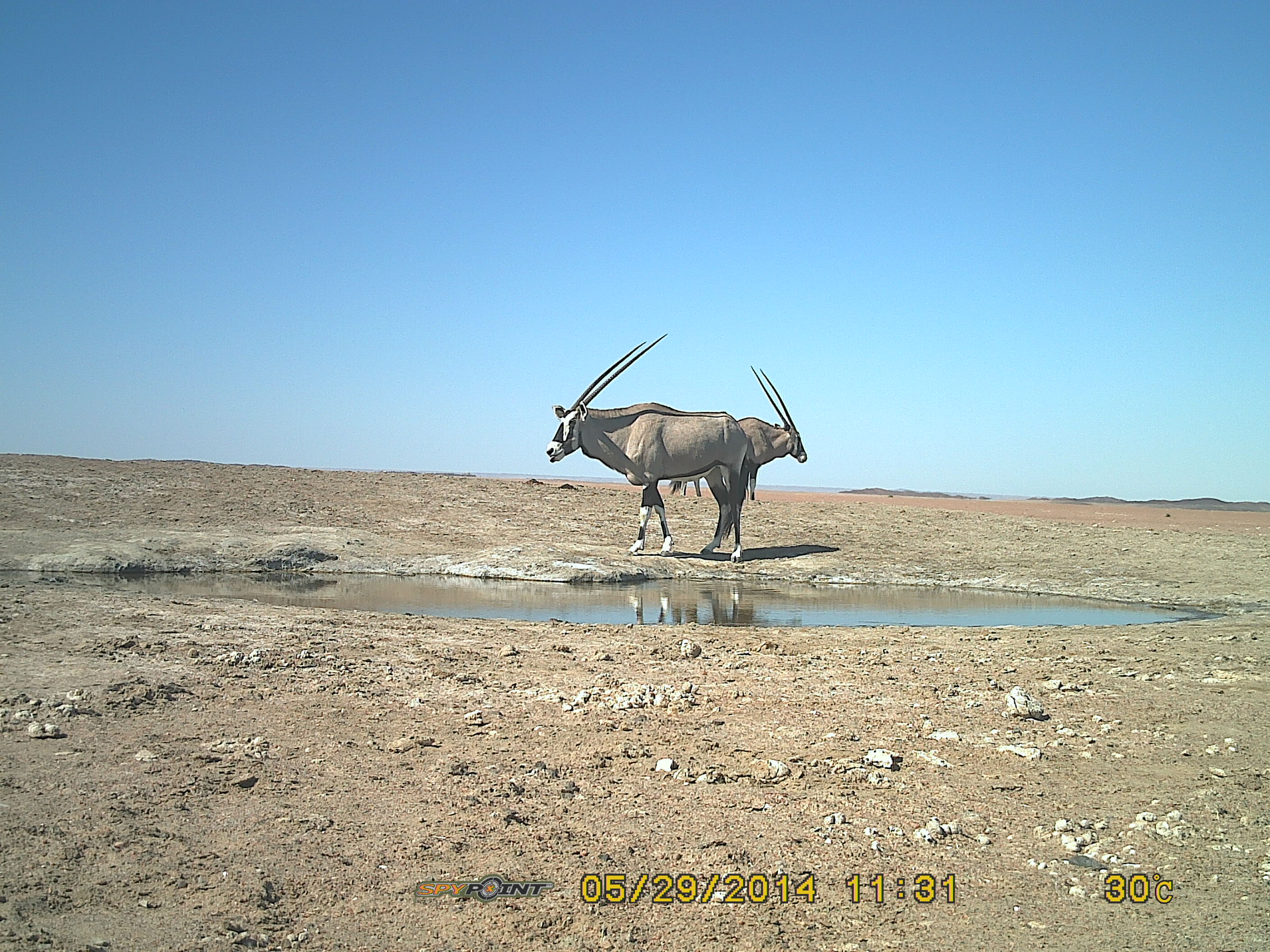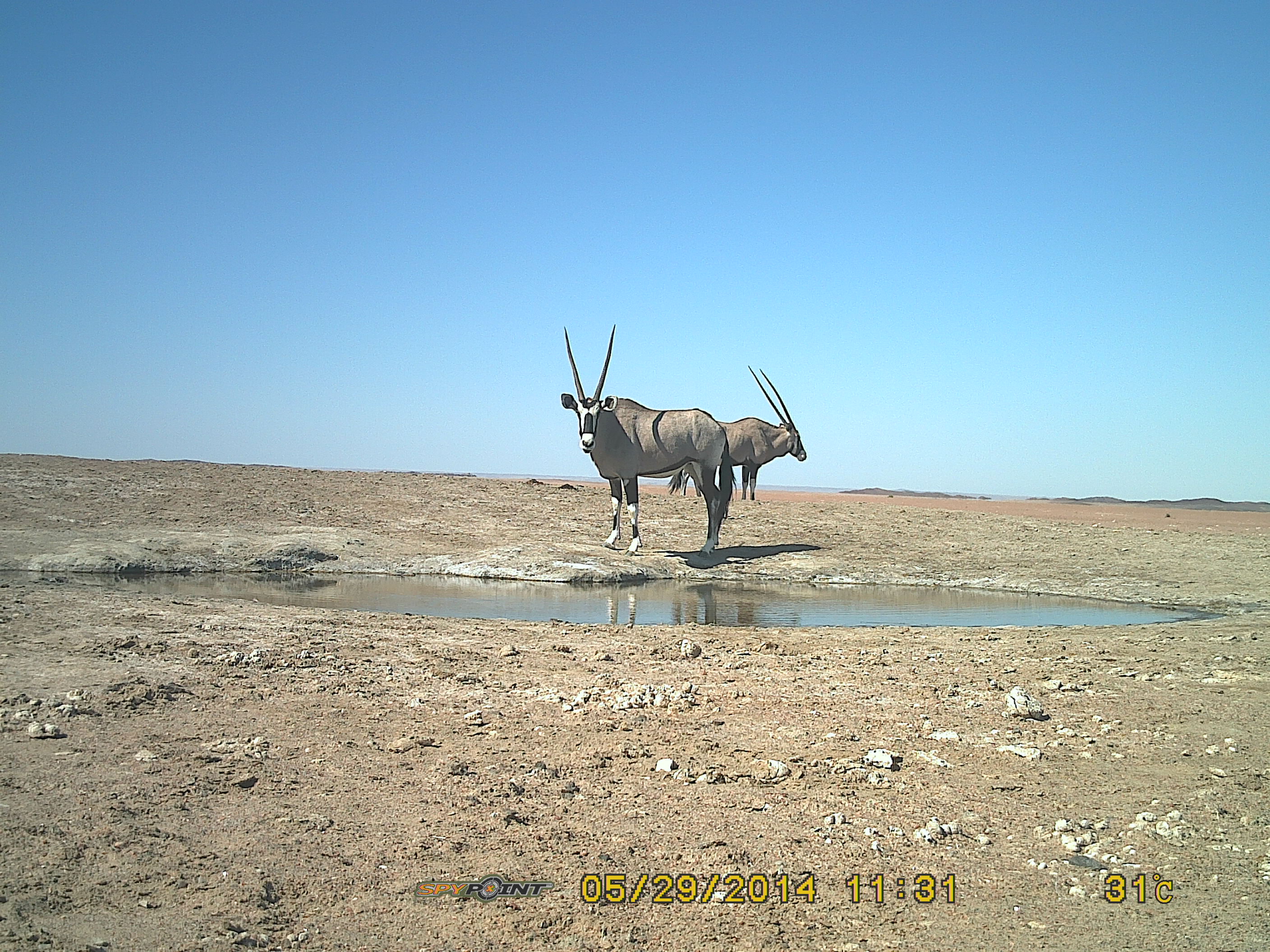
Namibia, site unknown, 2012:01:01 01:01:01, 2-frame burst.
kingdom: Animalia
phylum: Chordata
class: Mammalia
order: Artiodactyla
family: Bovidae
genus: Oryx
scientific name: Oryx gazella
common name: gemsbok